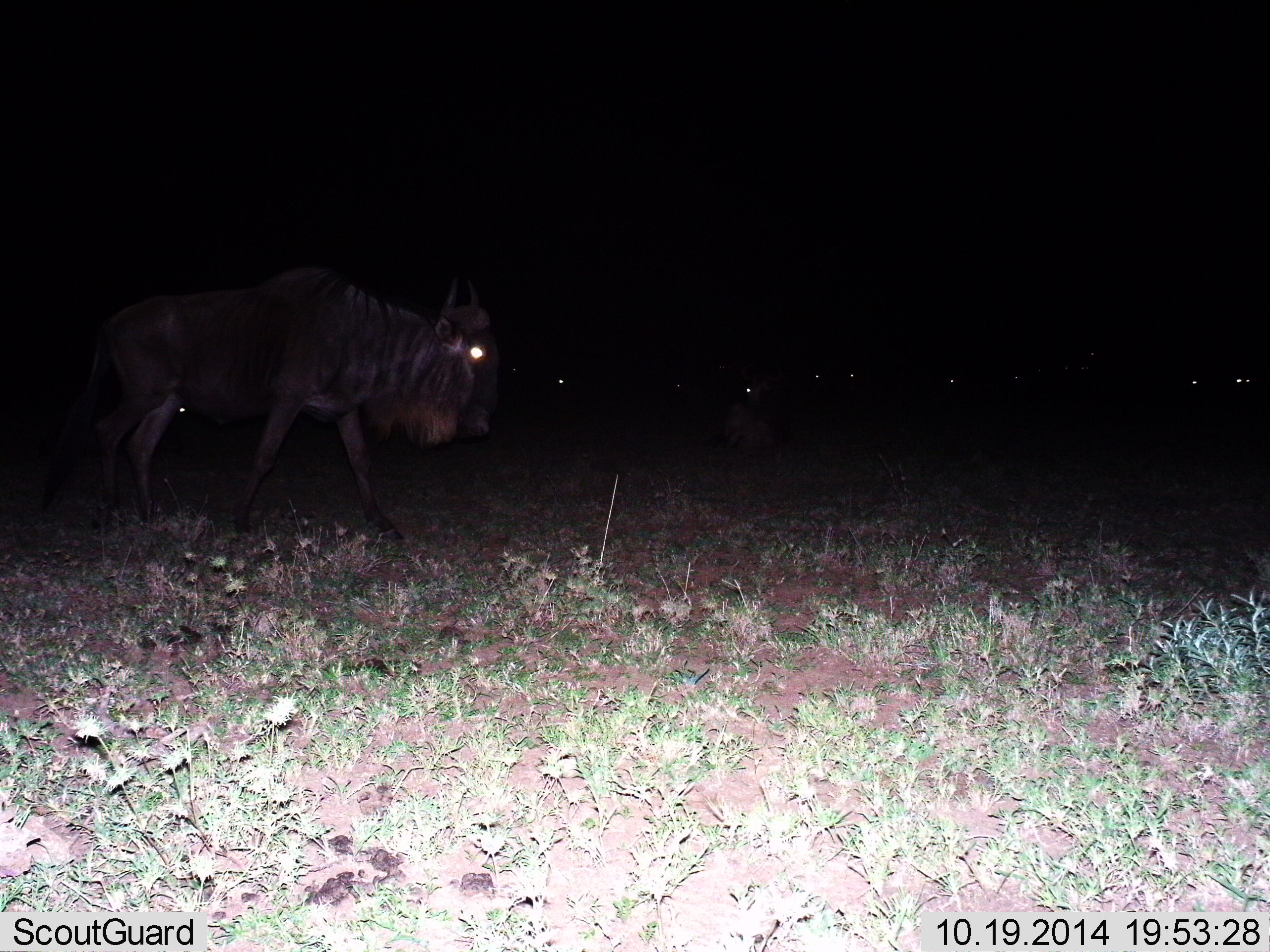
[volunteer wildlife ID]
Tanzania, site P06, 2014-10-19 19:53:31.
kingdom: Animalia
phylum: Chordata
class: Mammalia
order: Artiodactyla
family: Bovidae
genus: Connochaetes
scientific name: Connochaetes taurinus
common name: blue wildebeest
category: wildebeest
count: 7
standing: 20%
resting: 0%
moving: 70%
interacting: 0%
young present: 0%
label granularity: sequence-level